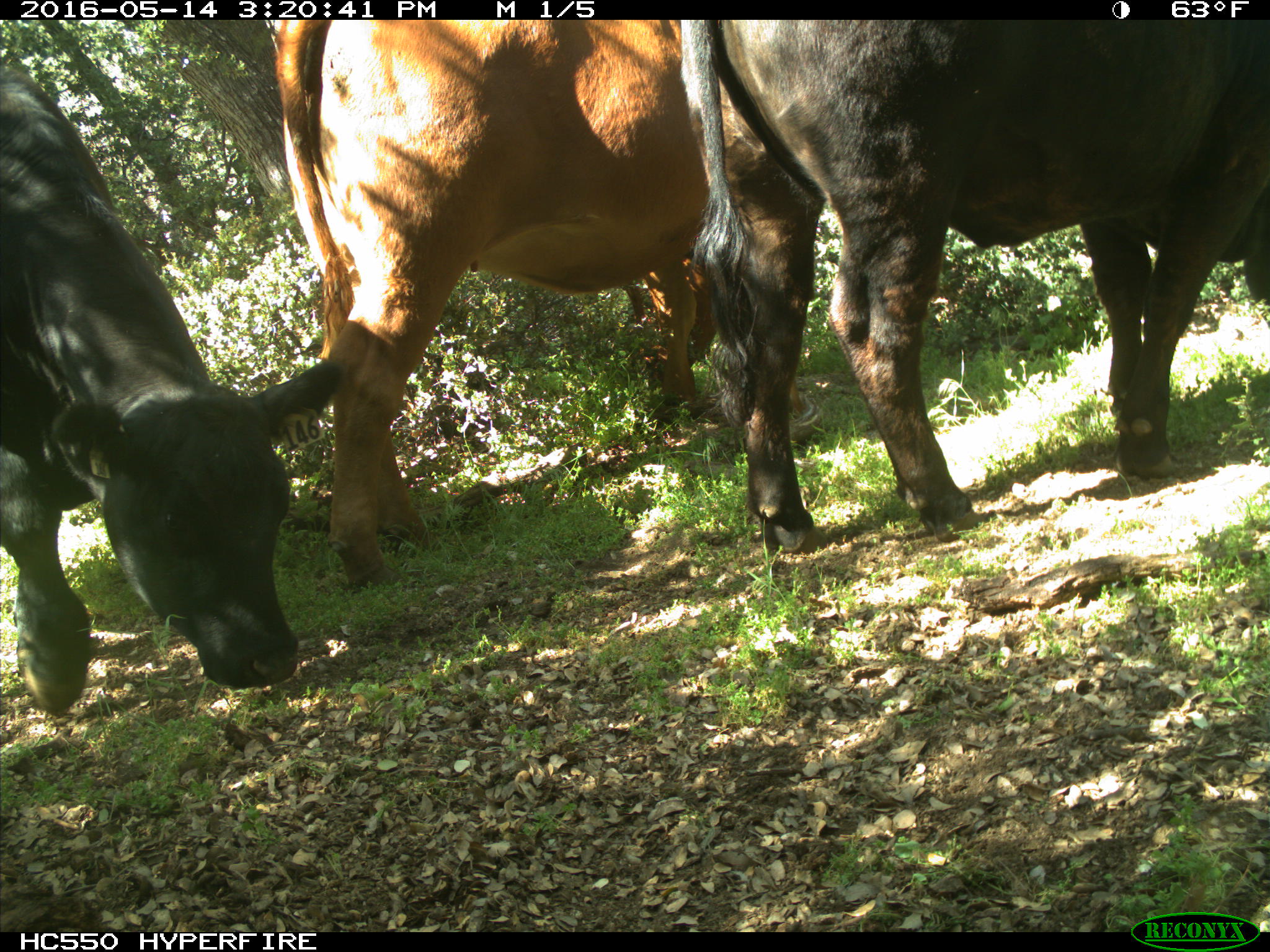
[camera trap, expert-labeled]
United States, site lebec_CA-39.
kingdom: Animalia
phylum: Chordata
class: Mammalia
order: Artiodactyla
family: Bovidae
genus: Bos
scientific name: Bos taurus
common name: domestic cow